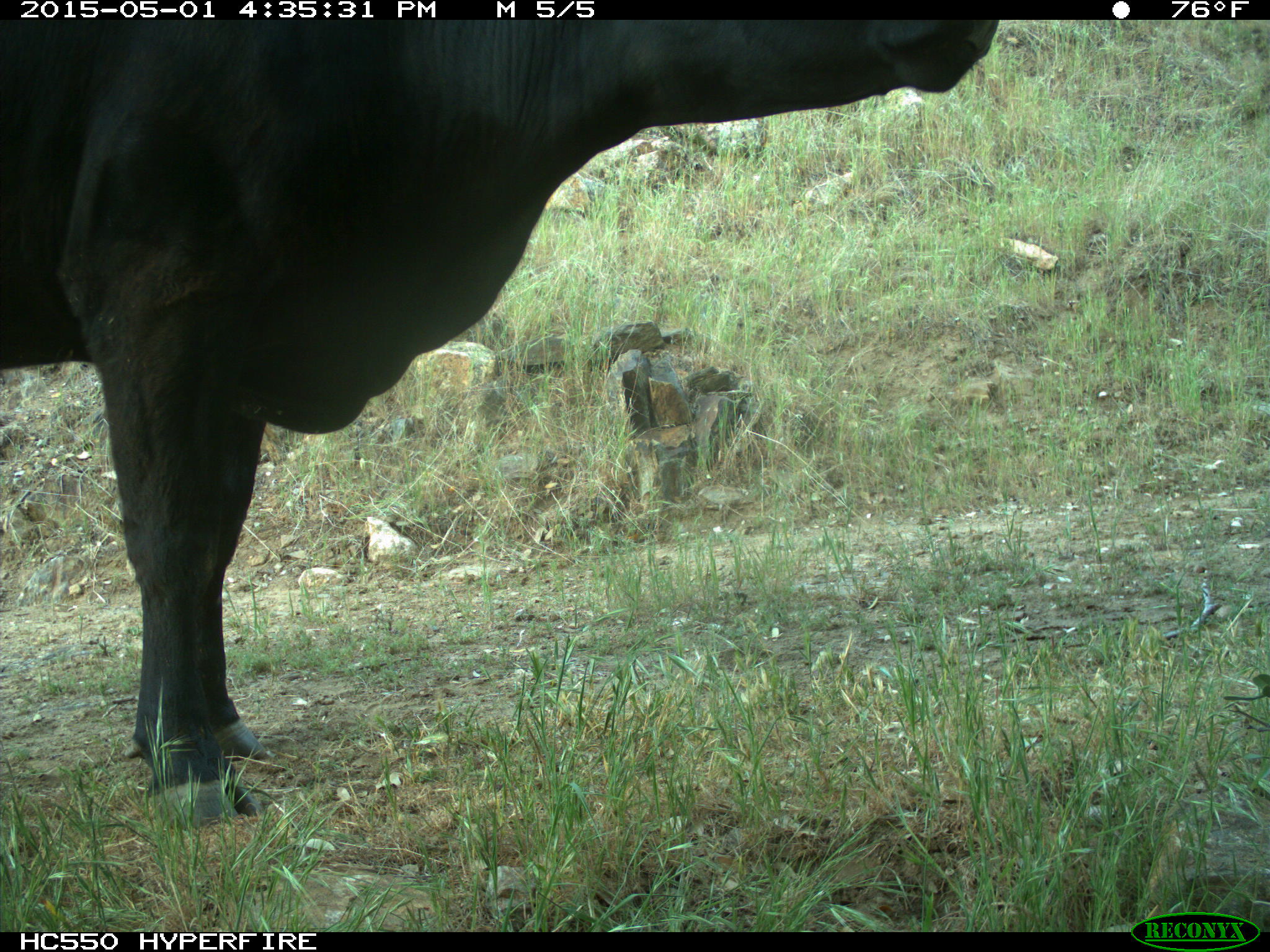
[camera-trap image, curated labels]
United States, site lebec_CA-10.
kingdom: Animalia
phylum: Chordata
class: Mammalia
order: Artiodactyla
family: Bovidae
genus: Bos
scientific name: Bos taurus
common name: domestic cow